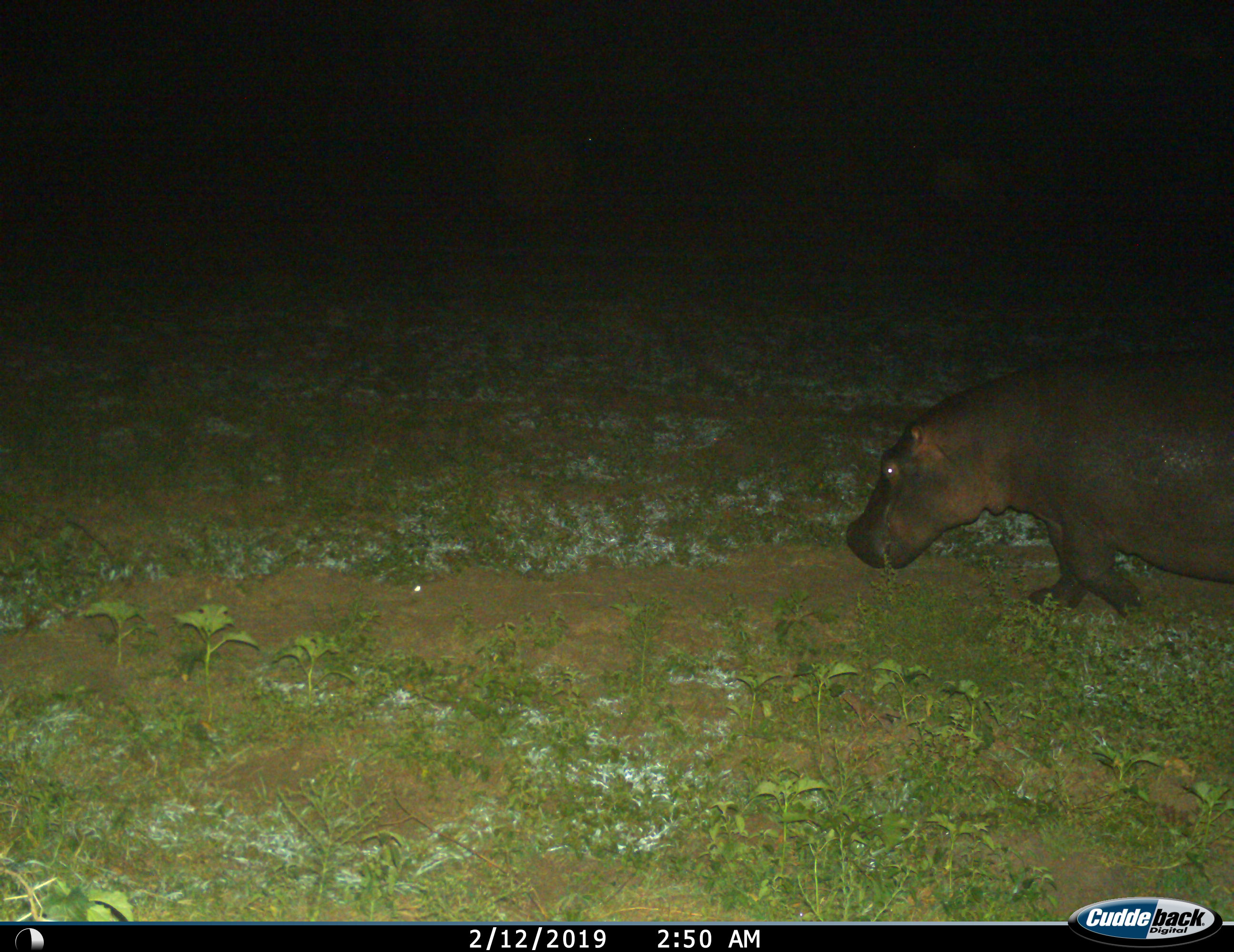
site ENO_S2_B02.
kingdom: Animalia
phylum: Chordata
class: Mammalia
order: Artiodactyla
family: Hippopotamidae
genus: Hippopotamus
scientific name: Hippopotamus amphibius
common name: hippopotamus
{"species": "hippopotamus (Hippopotamus amphibius)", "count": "1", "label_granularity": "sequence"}